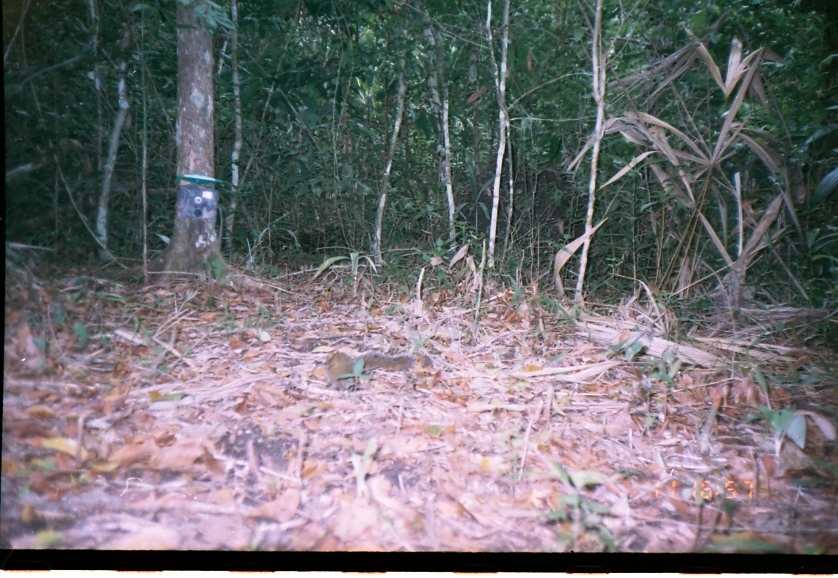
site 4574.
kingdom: Animalia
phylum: Chordata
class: Mammalia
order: Rodentia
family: Sciuridae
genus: Sciurus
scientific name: Sciurus deppei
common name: deppe's squirrel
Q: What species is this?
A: Sciurus deppei (deppe's squirrel).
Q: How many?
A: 1.